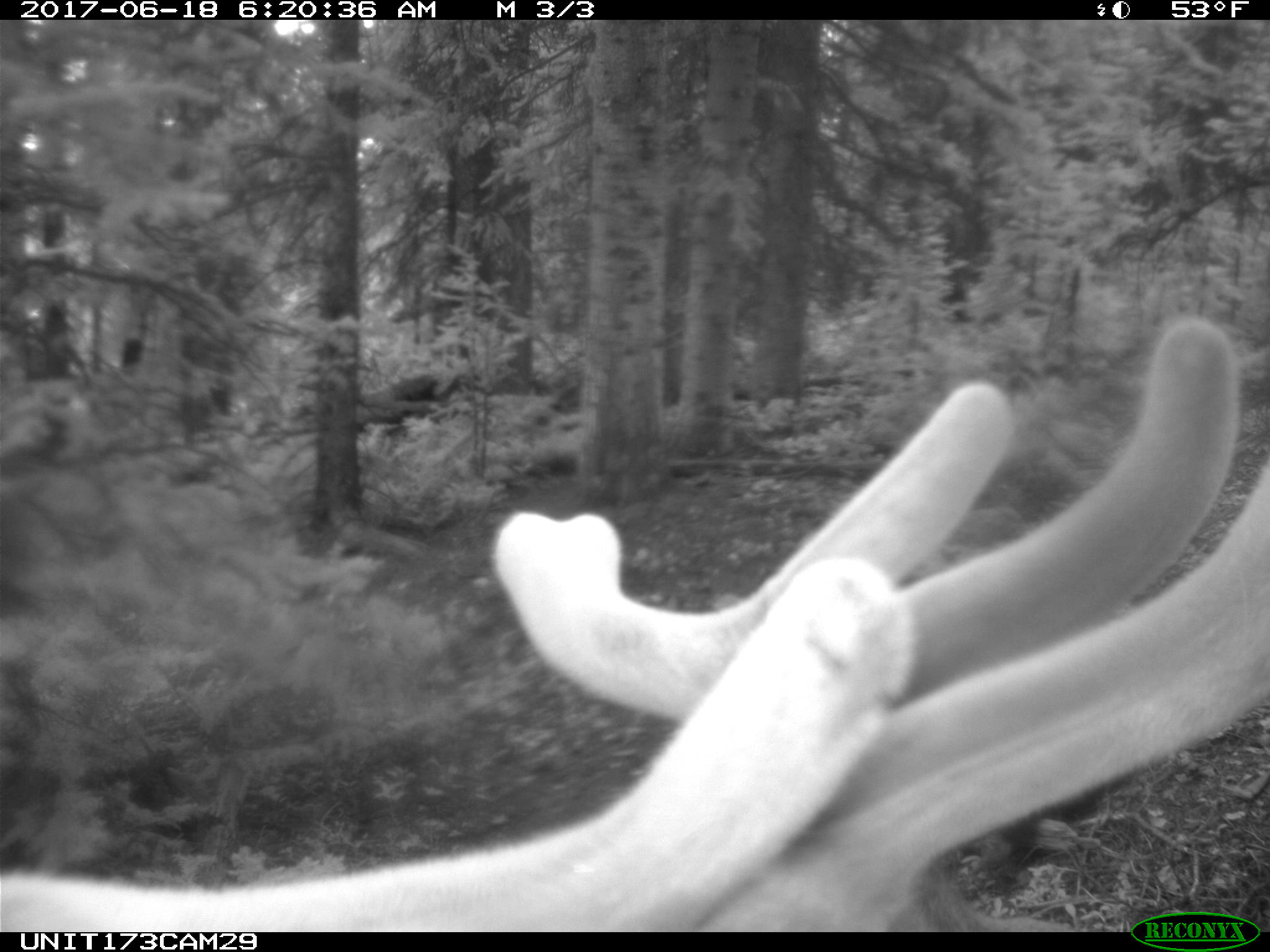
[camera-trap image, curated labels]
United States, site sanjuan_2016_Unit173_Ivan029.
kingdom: Animalia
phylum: Chordata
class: Mammalia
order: Artiodactyla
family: Cervidae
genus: Cervus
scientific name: Cervus elaphus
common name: red deer